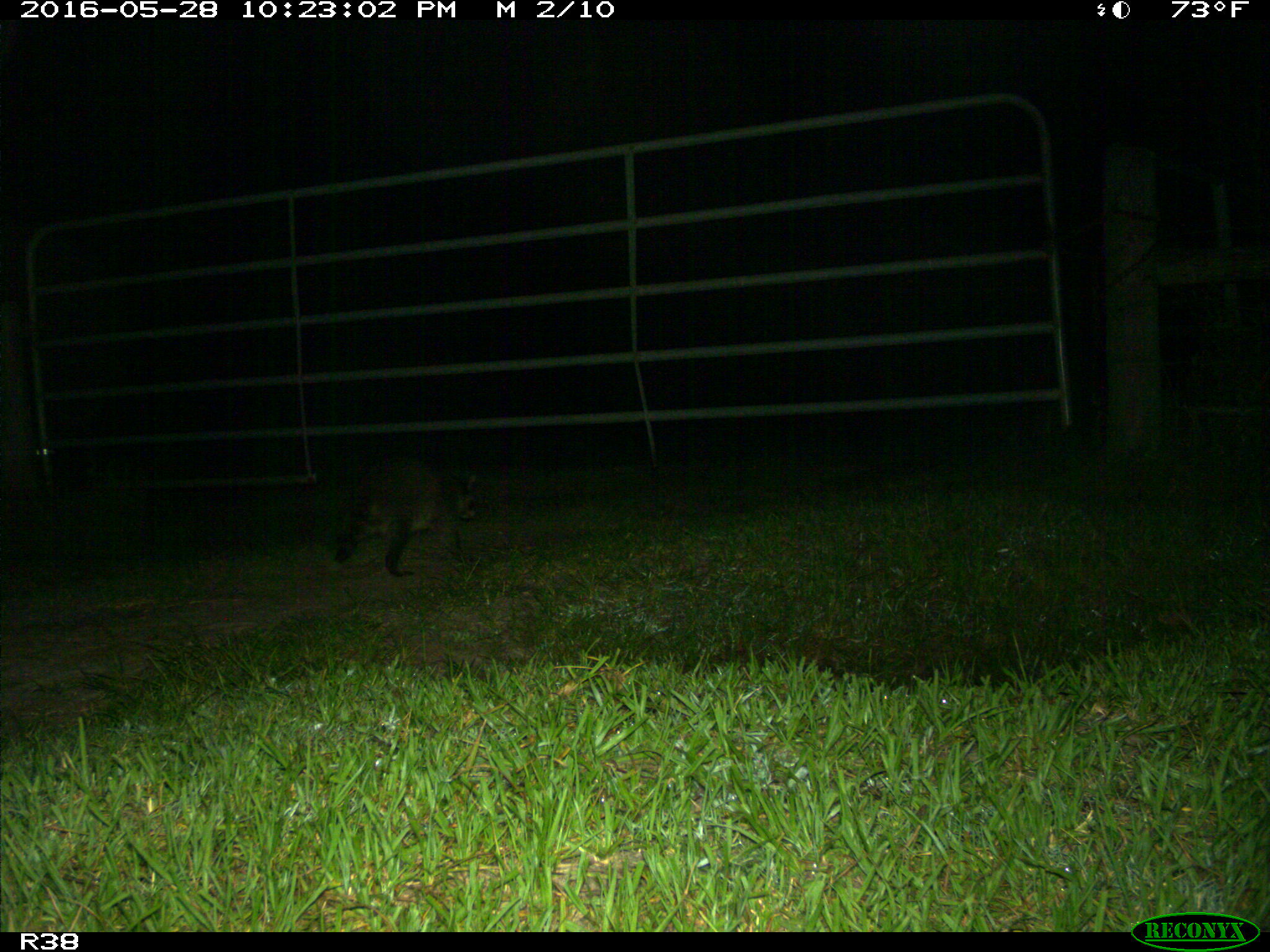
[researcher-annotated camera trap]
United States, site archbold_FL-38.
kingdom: Animalia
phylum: Chordata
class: Mammalia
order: Carnivora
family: Procyonidae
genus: Procyon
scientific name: Procyon lotor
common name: common raccoon